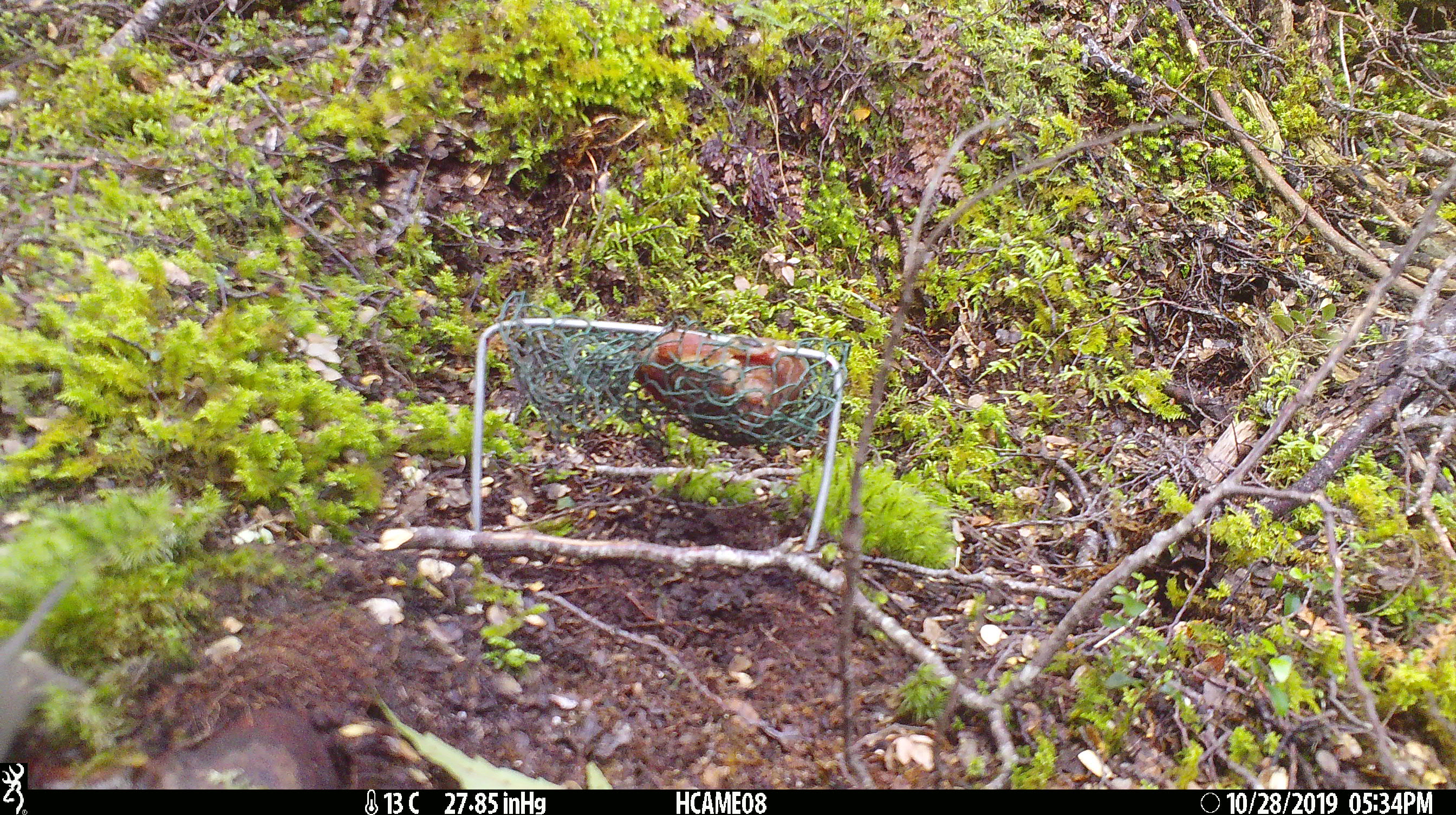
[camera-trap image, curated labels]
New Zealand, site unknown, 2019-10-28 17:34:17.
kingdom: Animalia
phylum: Chordata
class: Mammalia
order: Rodentia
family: Muridae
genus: Mus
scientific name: Mus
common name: mouse